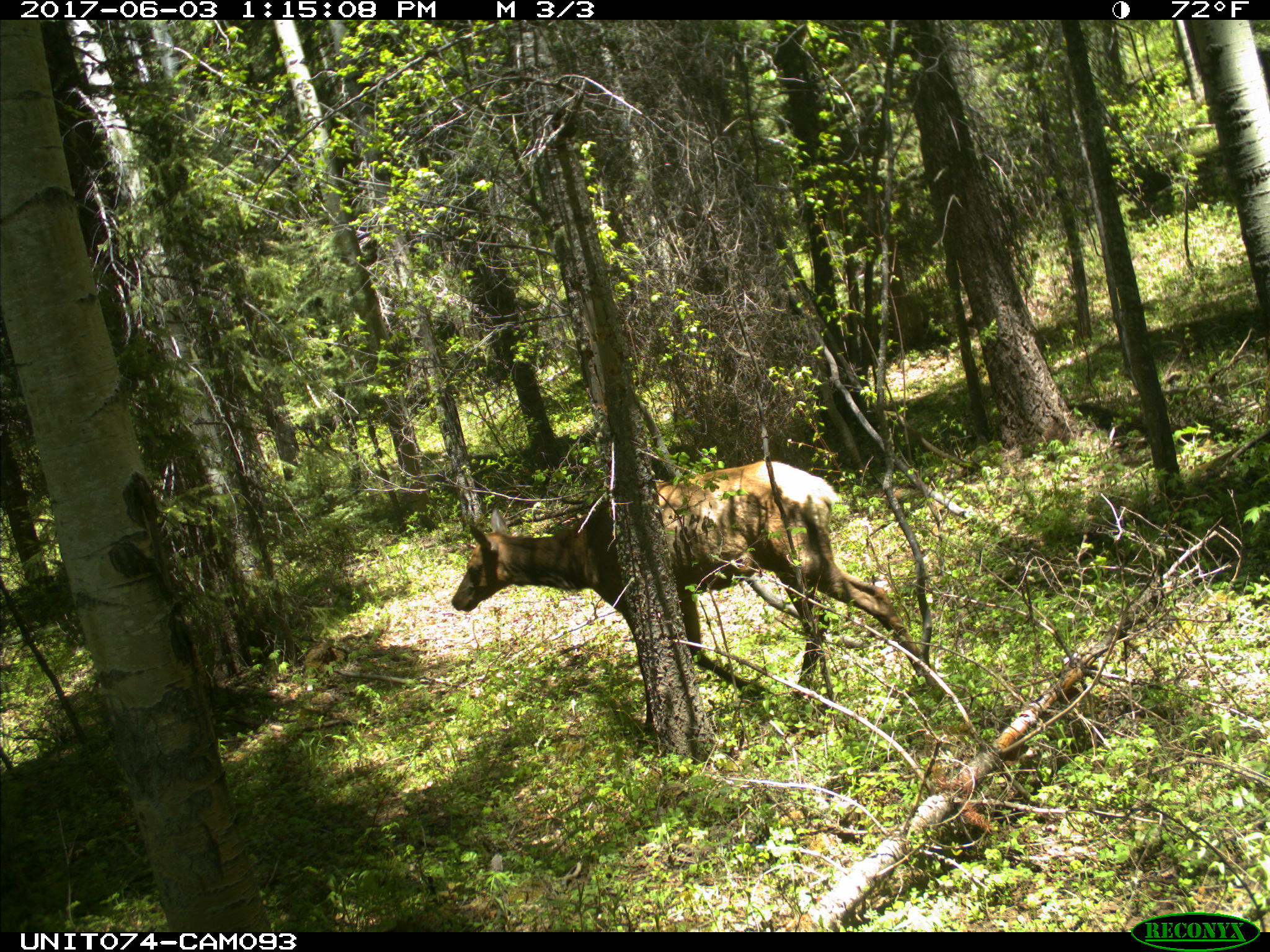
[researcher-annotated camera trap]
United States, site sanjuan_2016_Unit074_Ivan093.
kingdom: Animalia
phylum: Chordata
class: Mammalia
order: Artiodactyla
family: Cervidae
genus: Cervus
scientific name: Cervus elaphus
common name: red deer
Cervus elaphus (red deer).